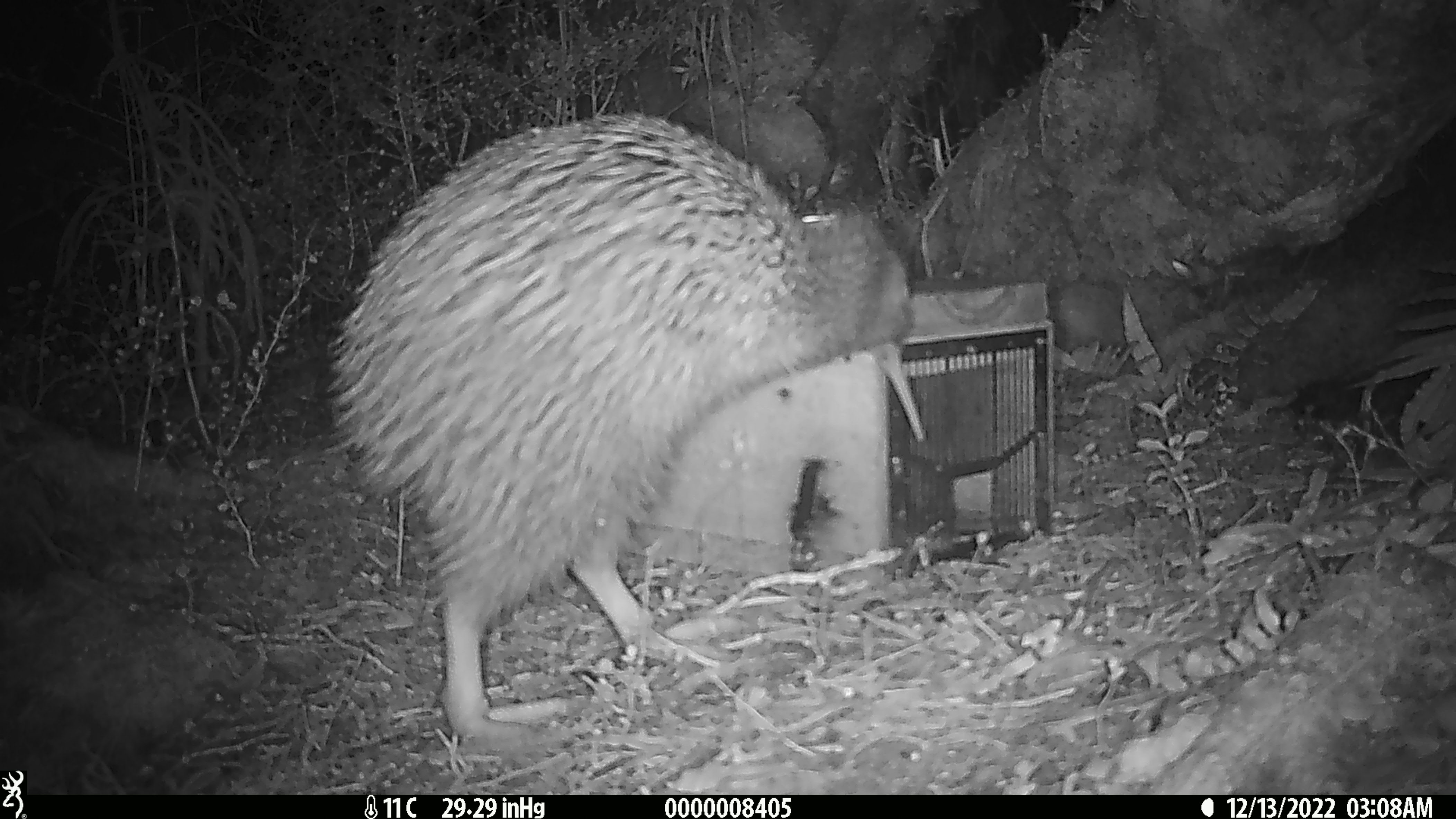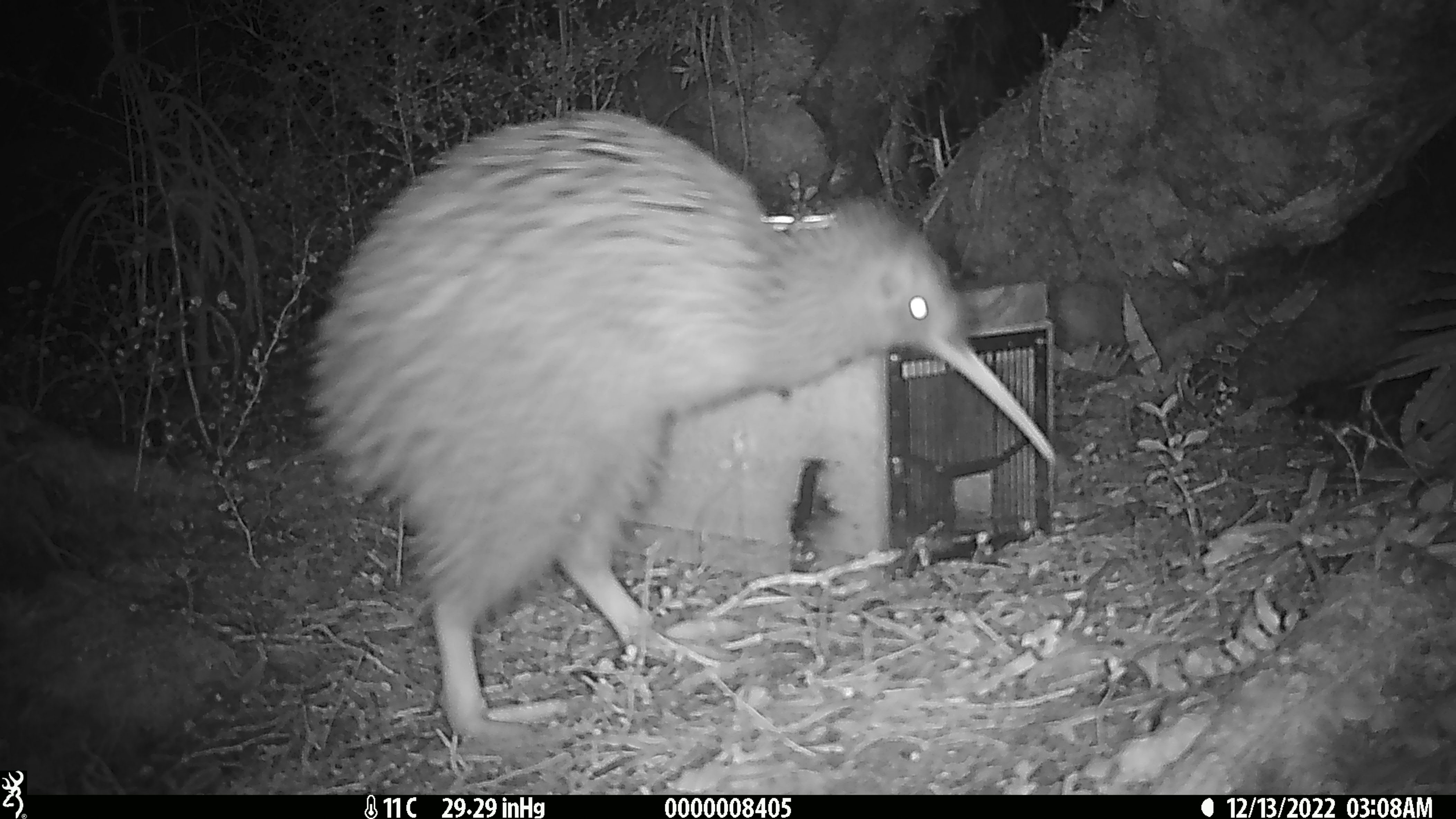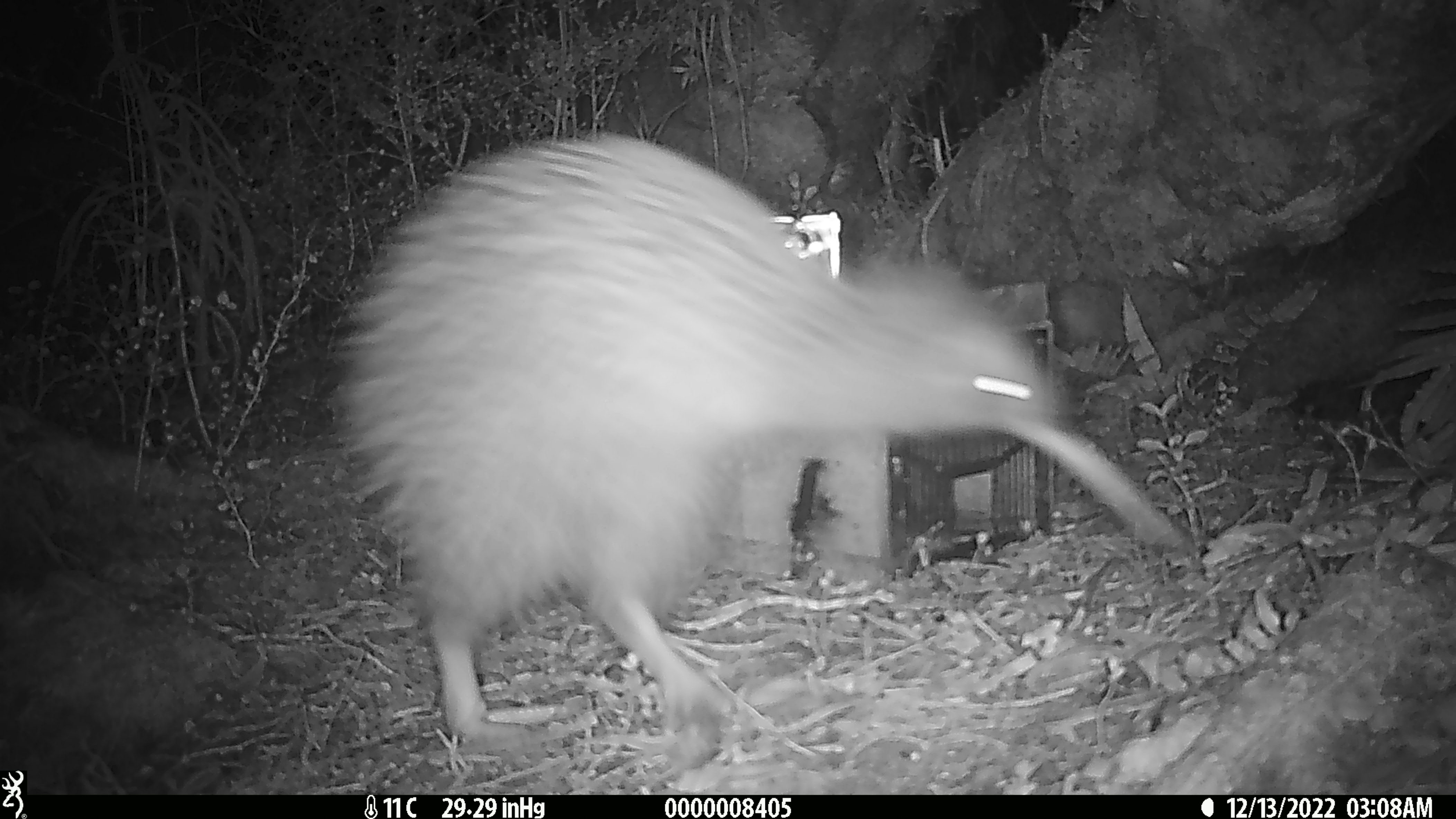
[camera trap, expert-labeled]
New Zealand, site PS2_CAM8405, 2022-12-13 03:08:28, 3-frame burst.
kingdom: Animalia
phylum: Chordata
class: Aves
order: Apterygiformes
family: Apterygidae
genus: Apteryx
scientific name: Apteryx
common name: kiwi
Kiwi (Apteryx).